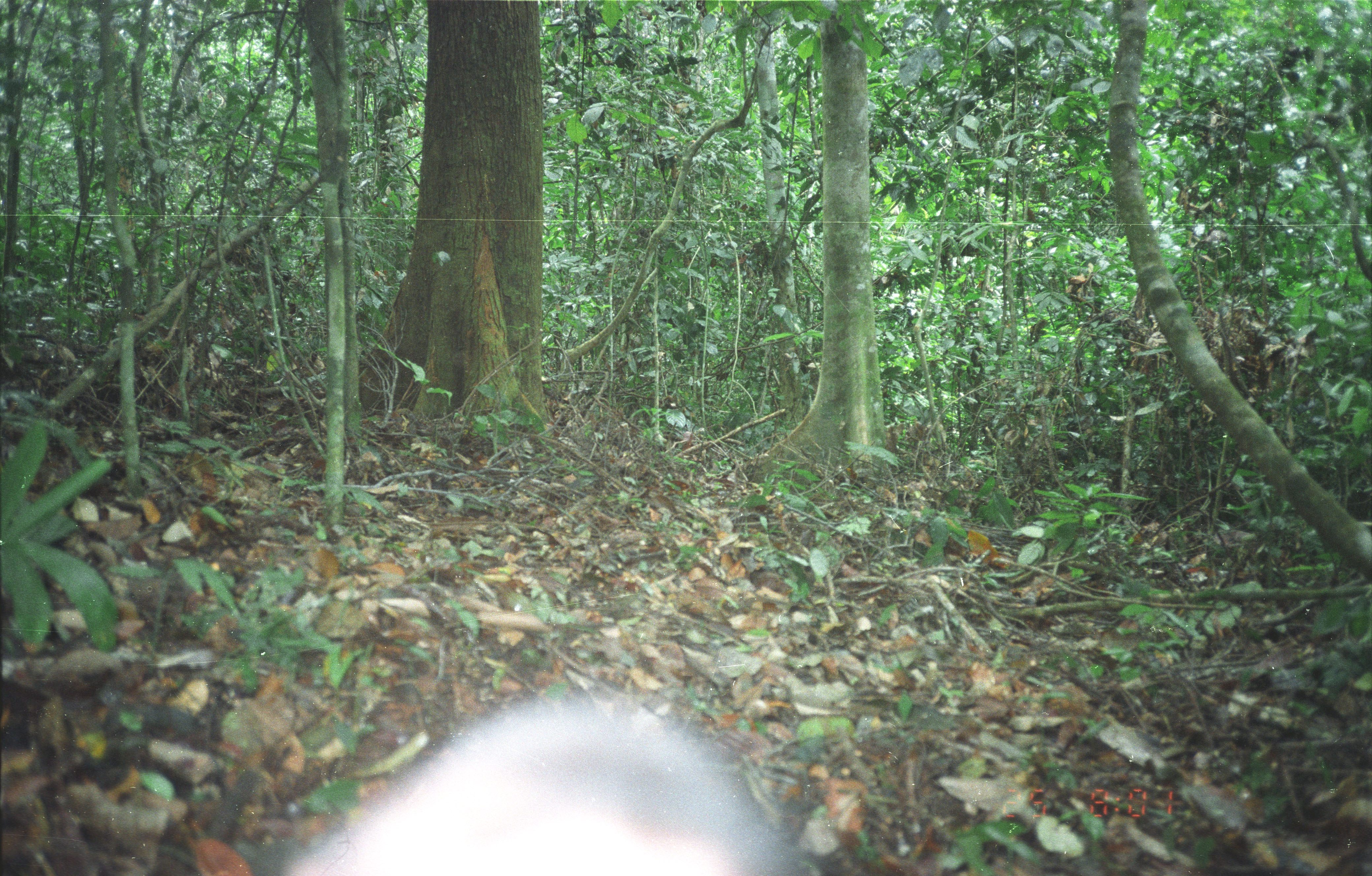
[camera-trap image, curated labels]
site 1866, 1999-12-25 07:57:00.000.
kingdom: Animalia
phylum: Chordata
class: Mammalia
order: Primates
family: Cercopithecidae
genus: Macaca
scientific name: Macaca nemestrina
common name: southern pig-tailed macaque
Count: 1.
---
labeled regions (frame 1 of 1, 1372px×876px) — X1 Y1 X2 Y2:
macaca nemestrina: 267 686 808 876